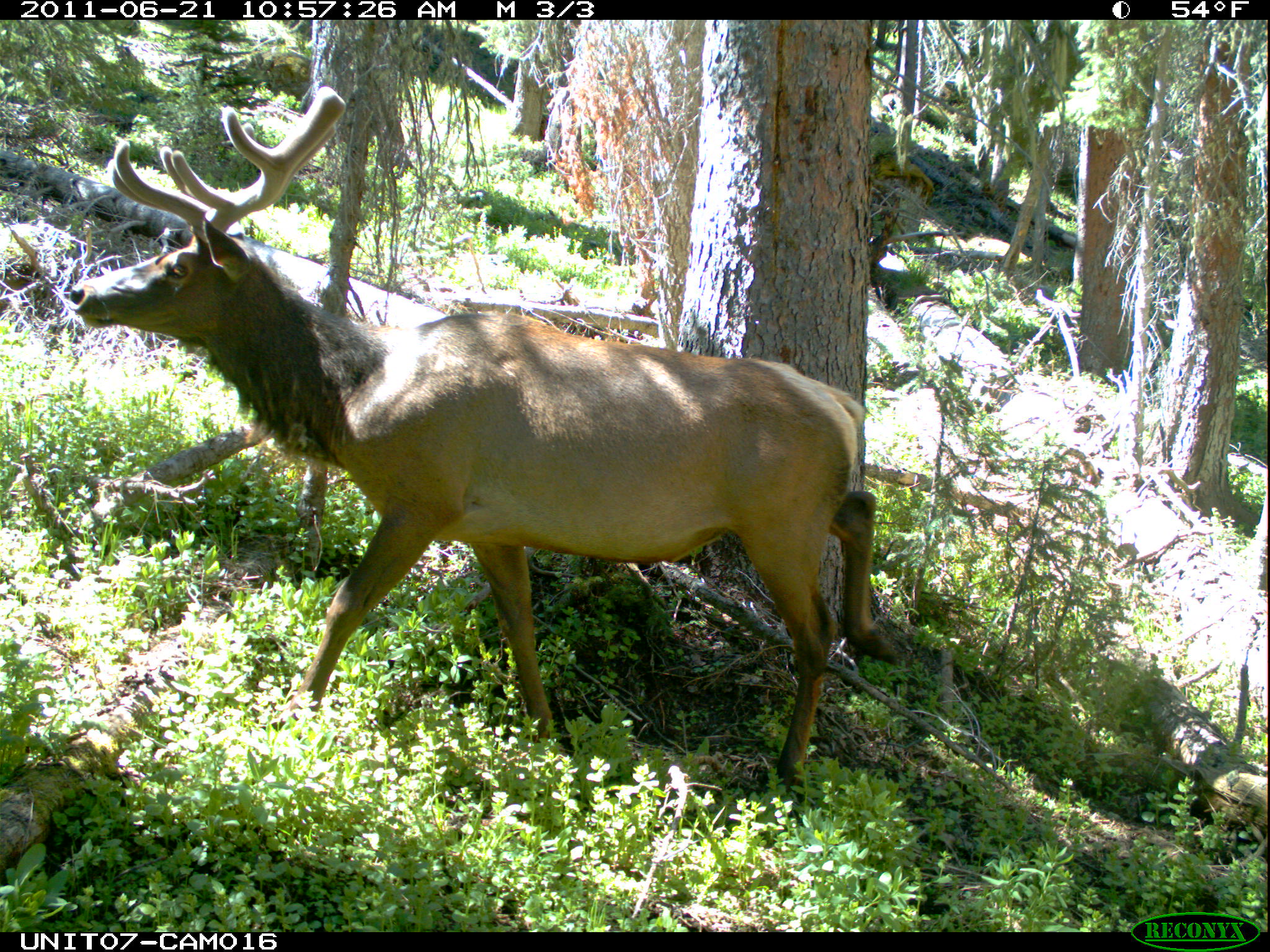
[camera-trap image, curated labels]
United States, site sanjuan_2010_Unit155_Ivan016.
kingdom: Animalia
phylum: Chordata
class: Mammalia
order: Artiodactyla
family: Cervidae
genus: Cervus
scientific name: Cervus elaphus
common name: red deer